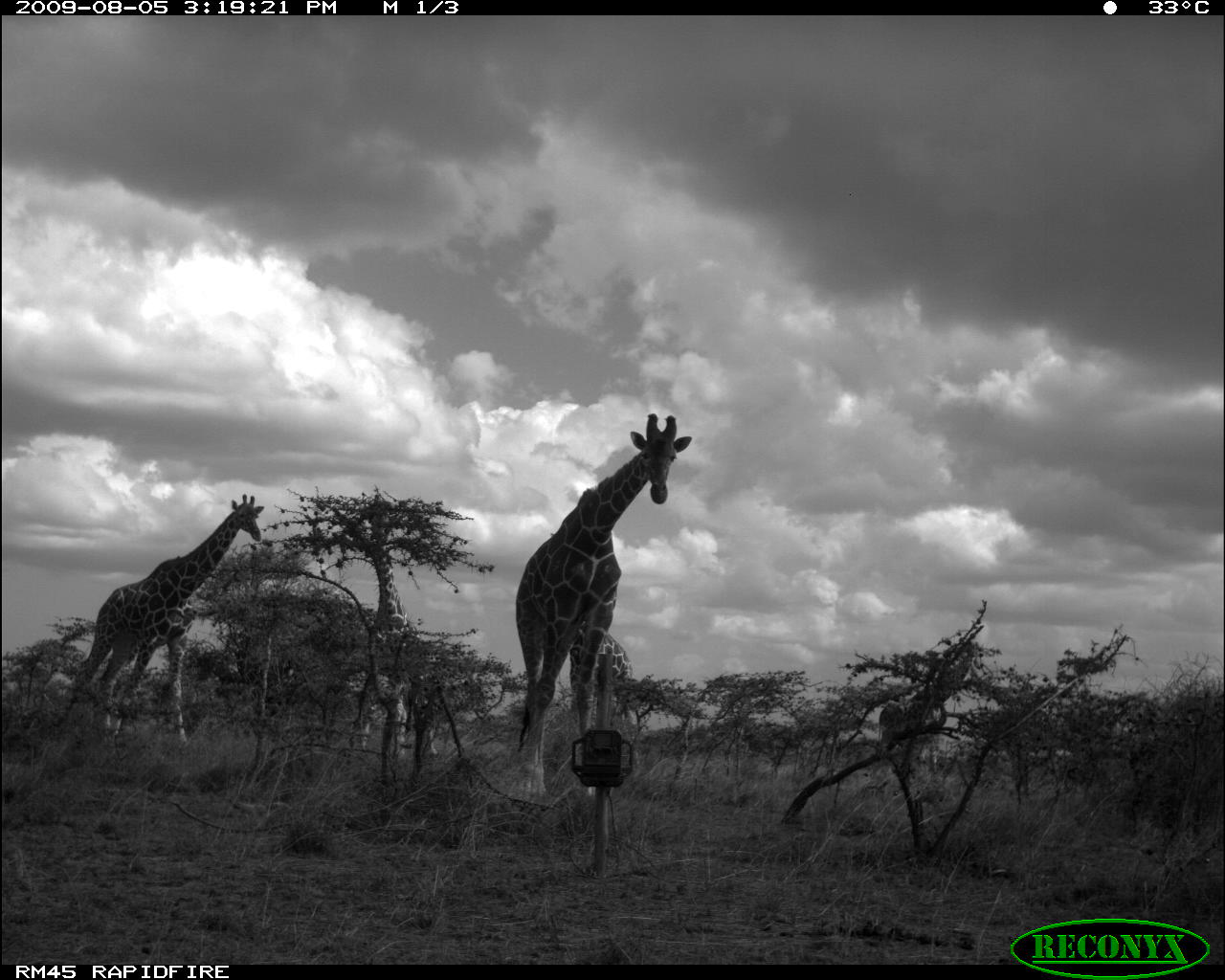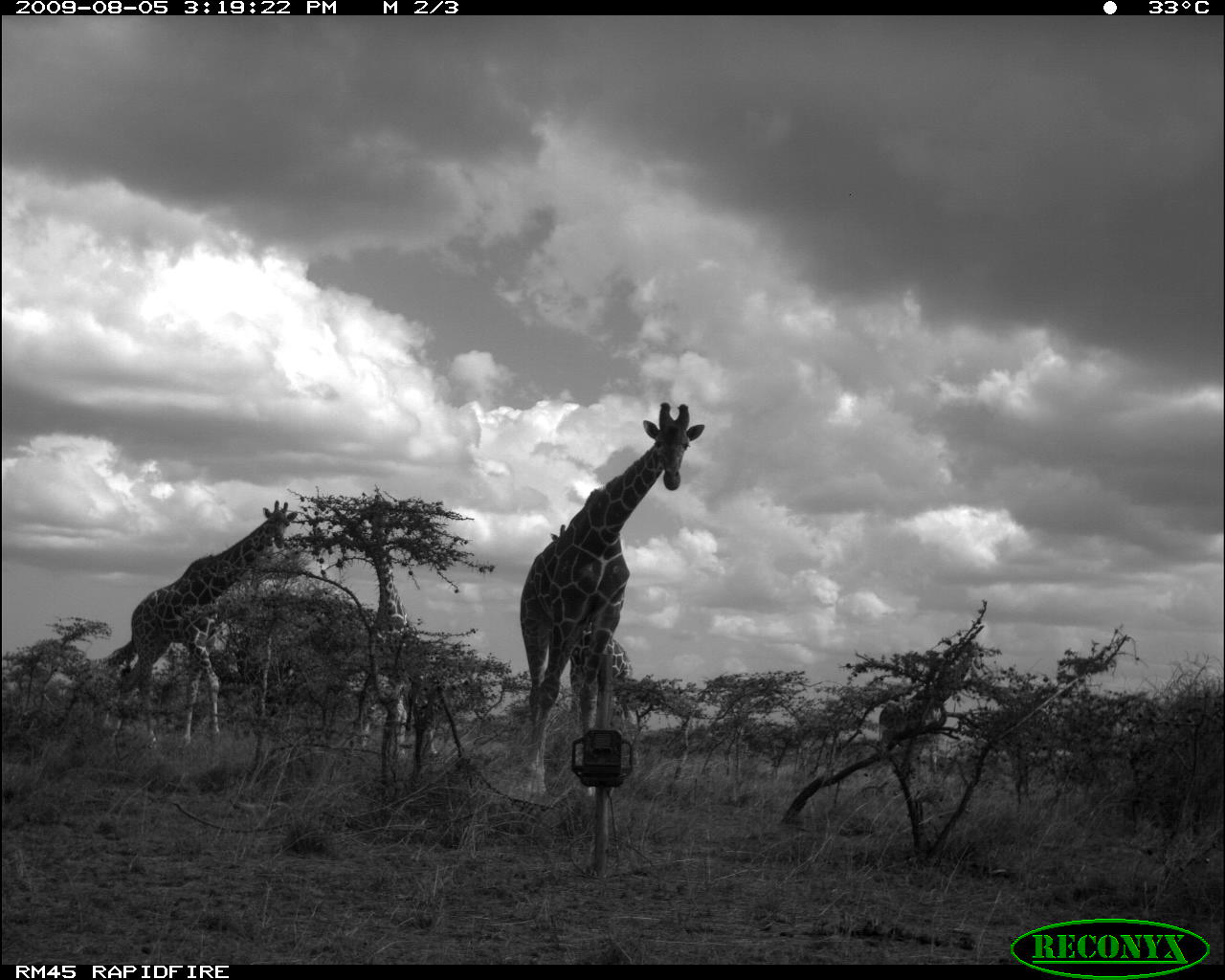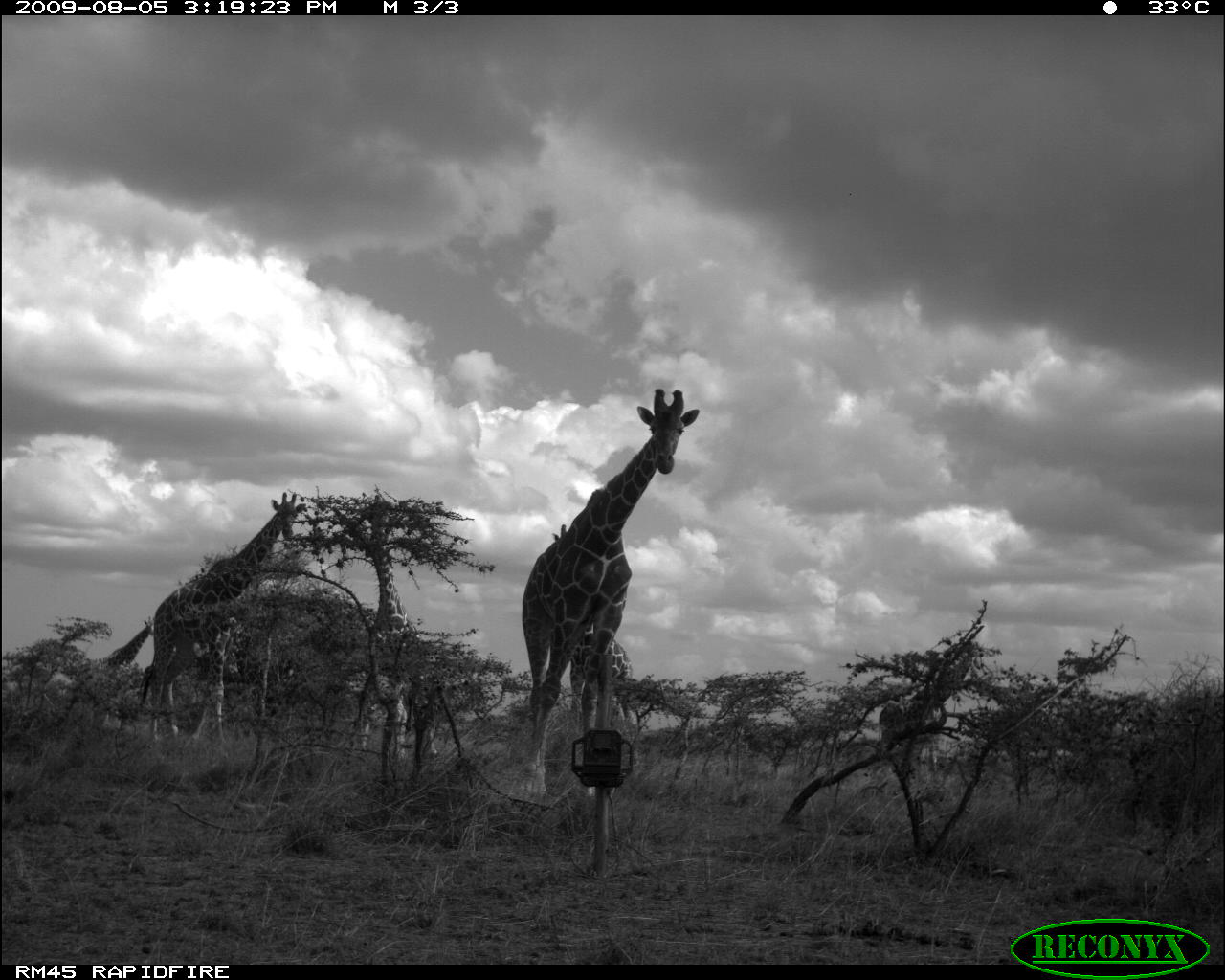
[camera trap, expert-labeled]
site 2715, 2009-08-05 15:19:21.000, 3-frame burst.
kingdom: Animalia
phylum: Chordata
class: Mammalia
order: Artiodactyla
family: Giraffidae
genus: Giraffa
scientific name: Giraffa camelopardalis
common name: giraffe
Giraffa camelopardalis (giraffe), count 5.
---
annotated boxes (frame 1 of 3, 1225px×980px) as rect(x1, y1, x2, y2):
giraffa camelopardalis: rect(512, 411, 693, 795); rect(68, 493, 265, 745); rect(346, 490, 439, 749); rect(567, 627, 632, 795)